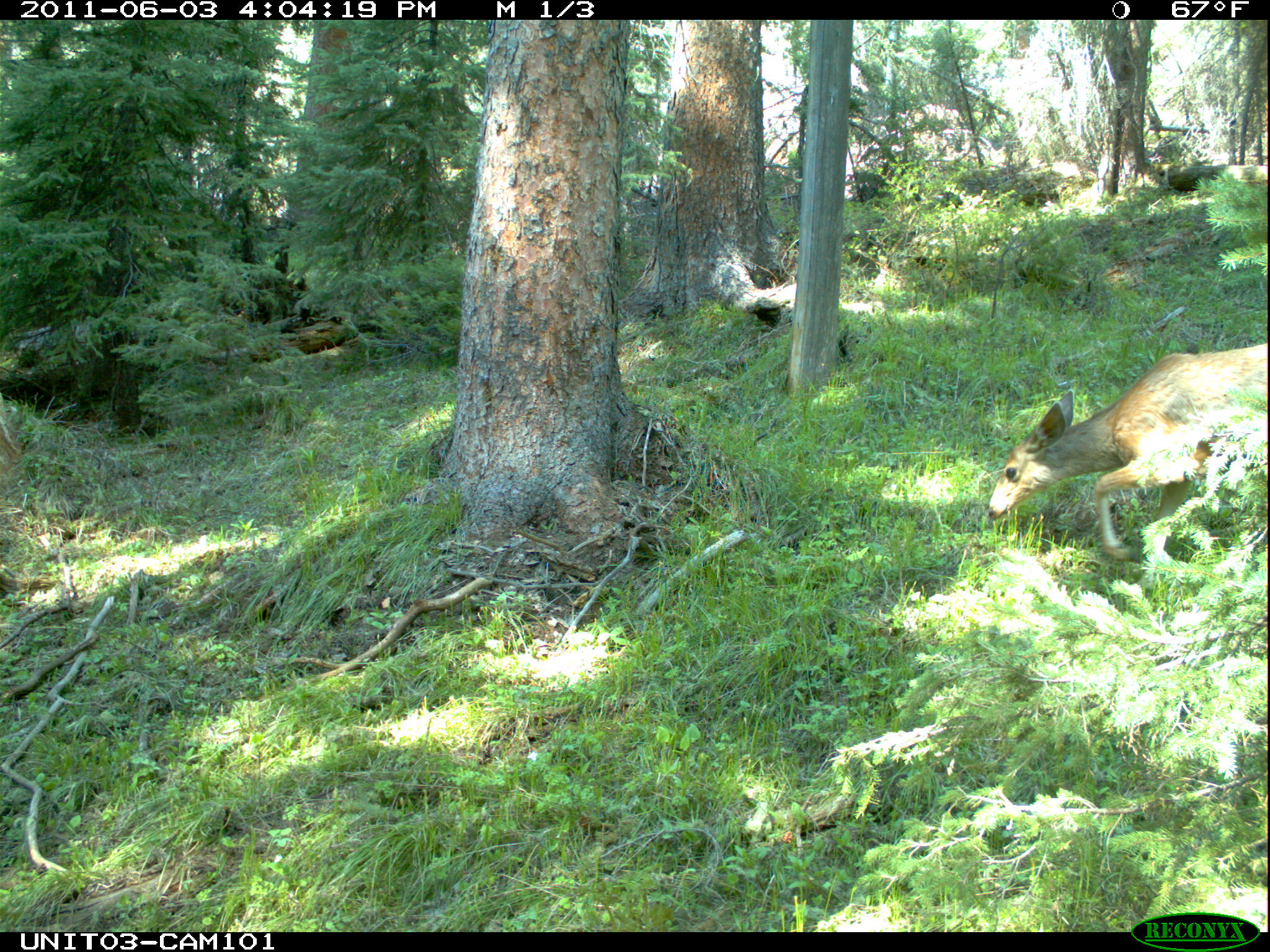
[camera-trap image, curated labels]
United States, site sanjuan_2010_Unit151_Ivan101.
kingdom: Animalia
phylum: Chordata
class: Mammalia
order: Artiodactyla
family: Cervidae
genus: Odocoileus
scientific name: Odocoileus hemionus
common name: mule deer